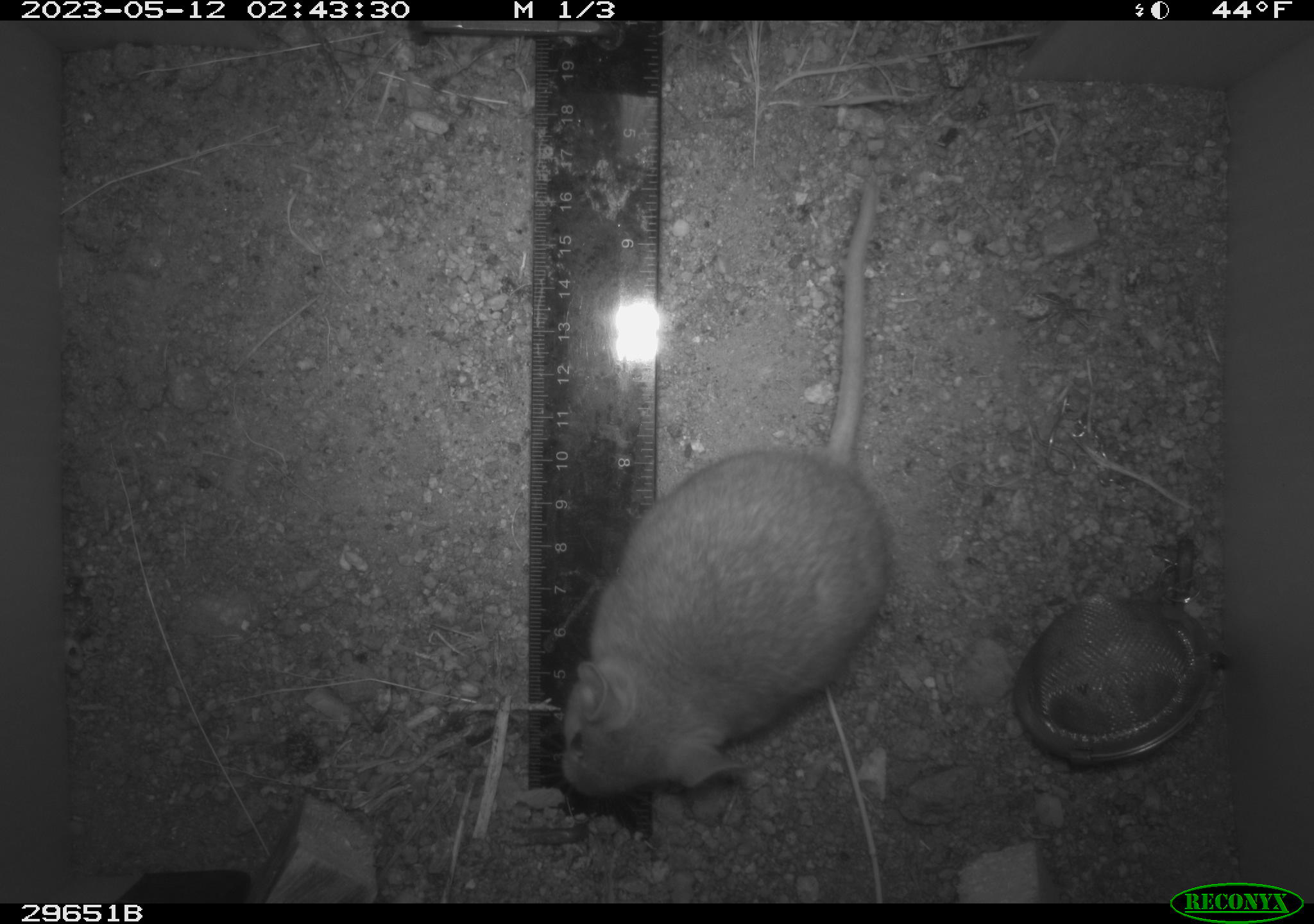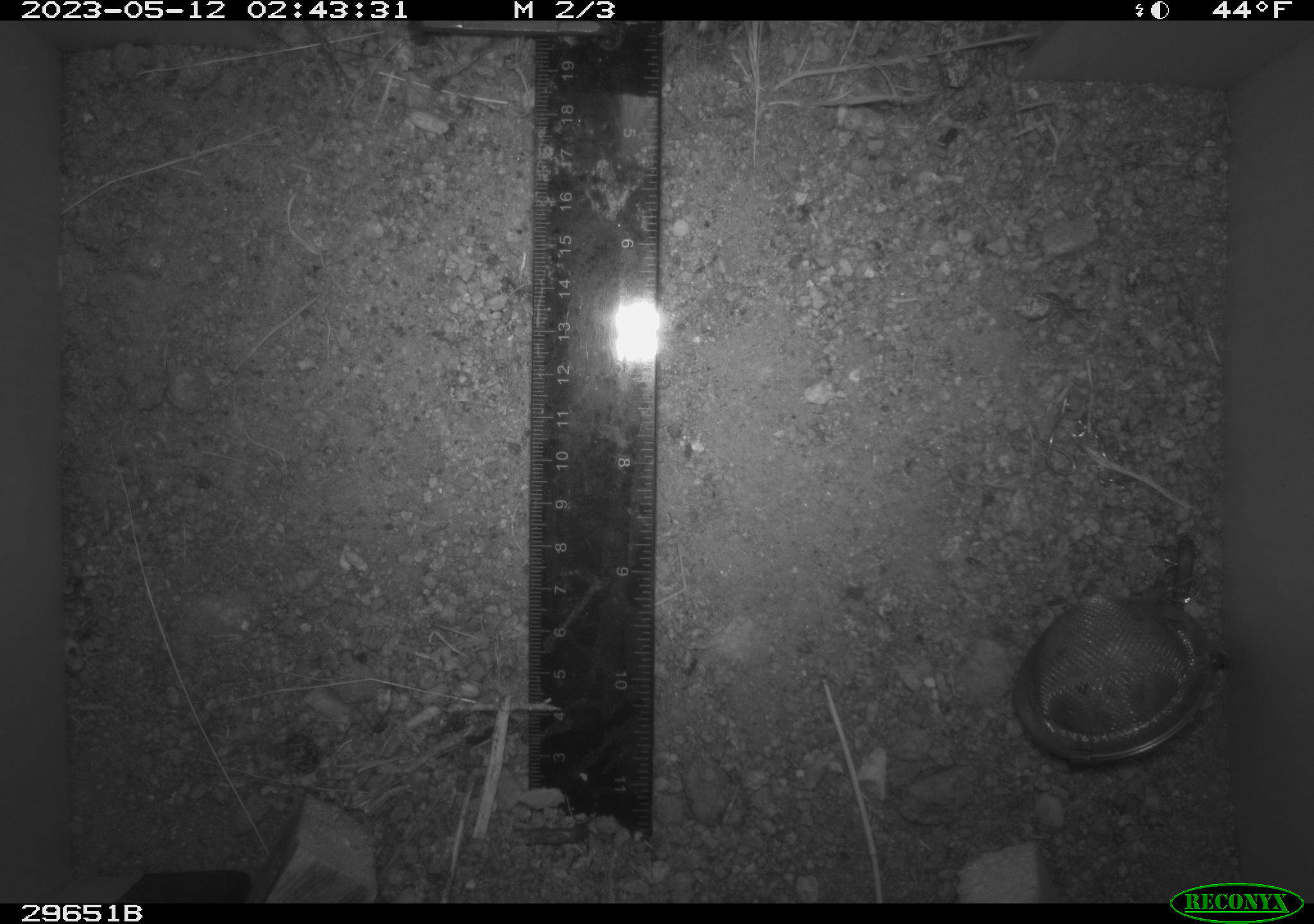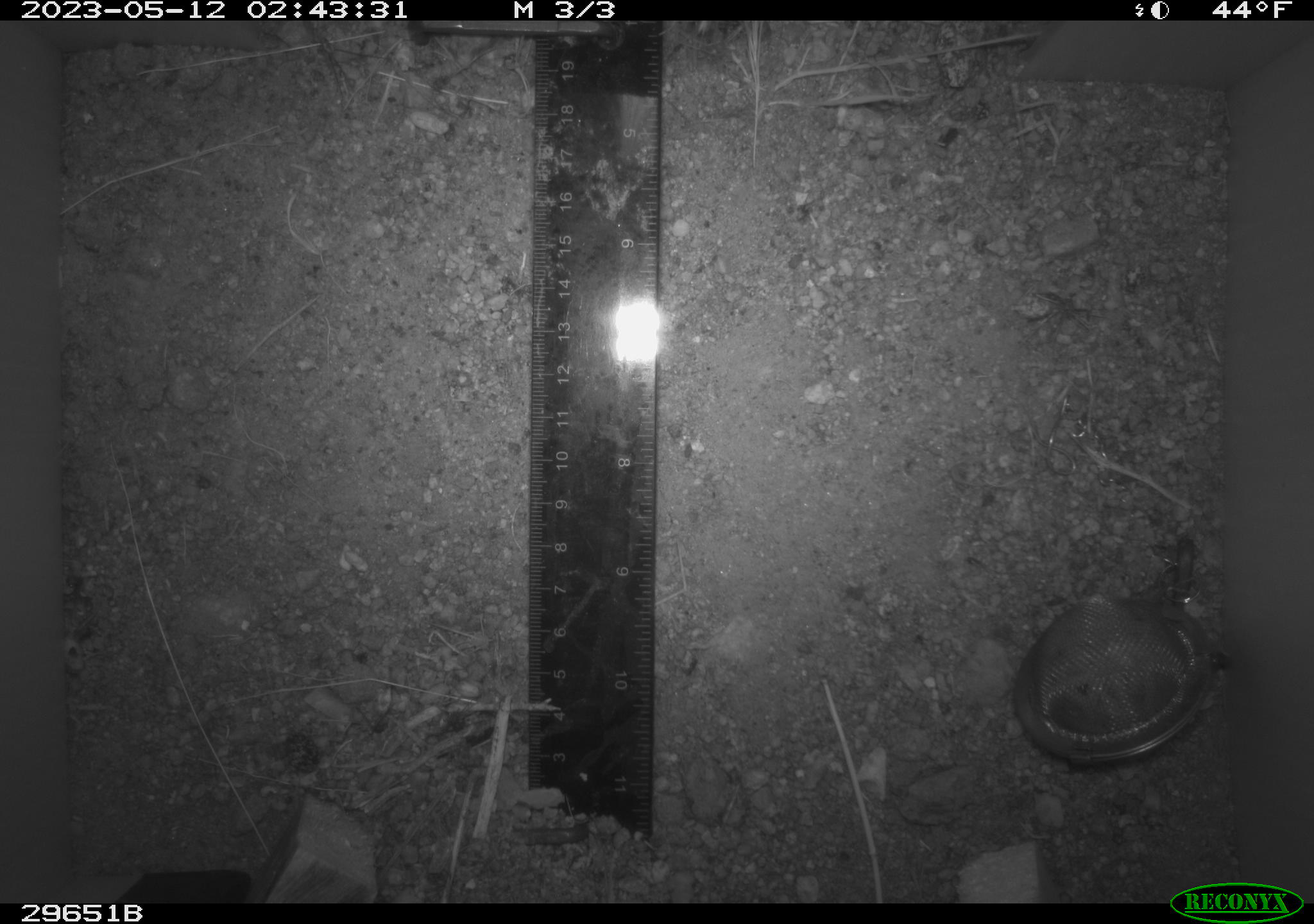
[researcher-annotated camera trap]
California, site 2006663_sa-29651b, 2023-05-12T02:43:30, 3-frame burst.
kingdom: Animalia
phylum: Chordata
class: Mammalia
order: Rodentia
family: Cricetidae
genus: Neotoma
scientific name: Neotoma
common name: pack rat or woodrat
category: neotoma species